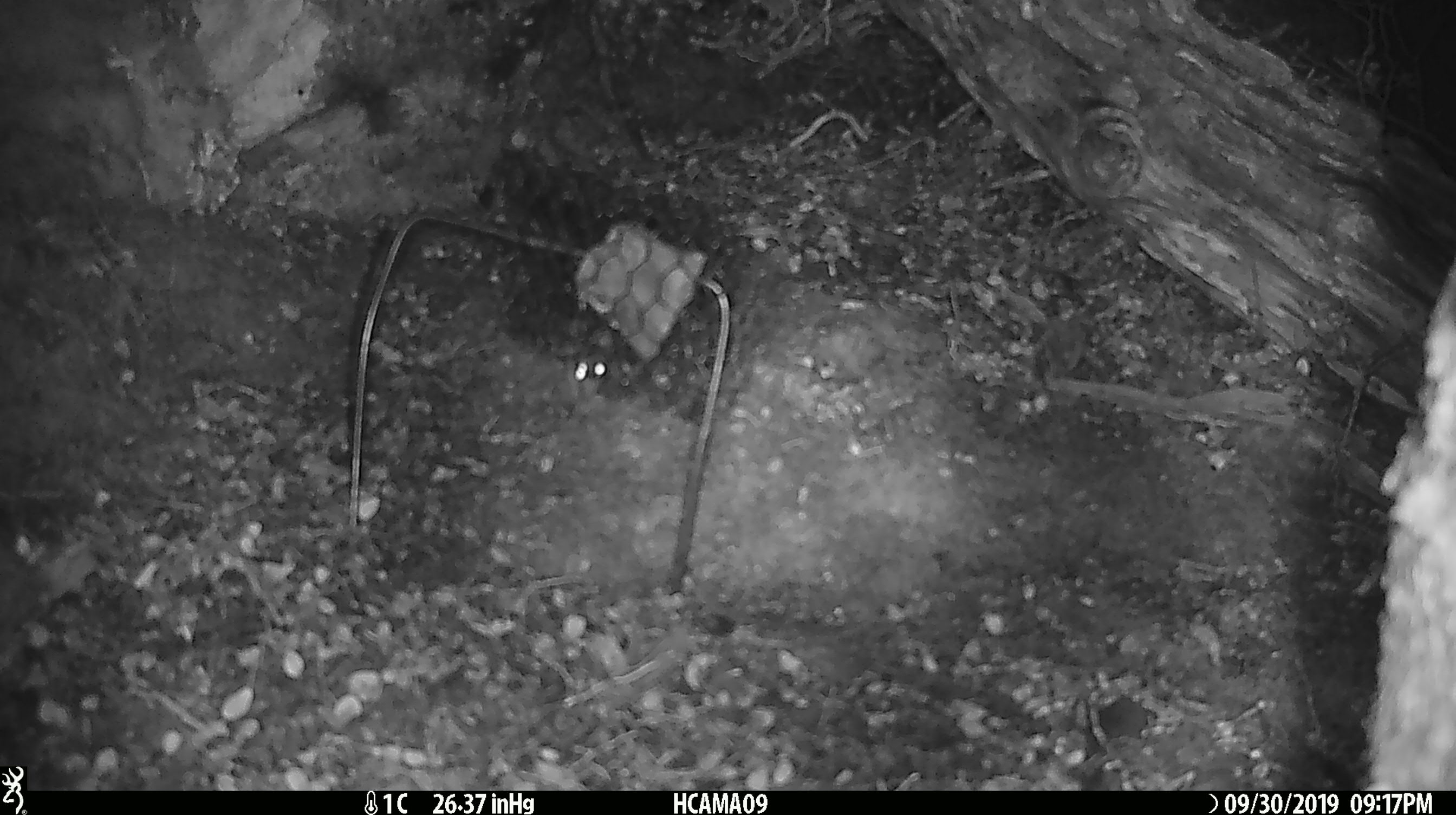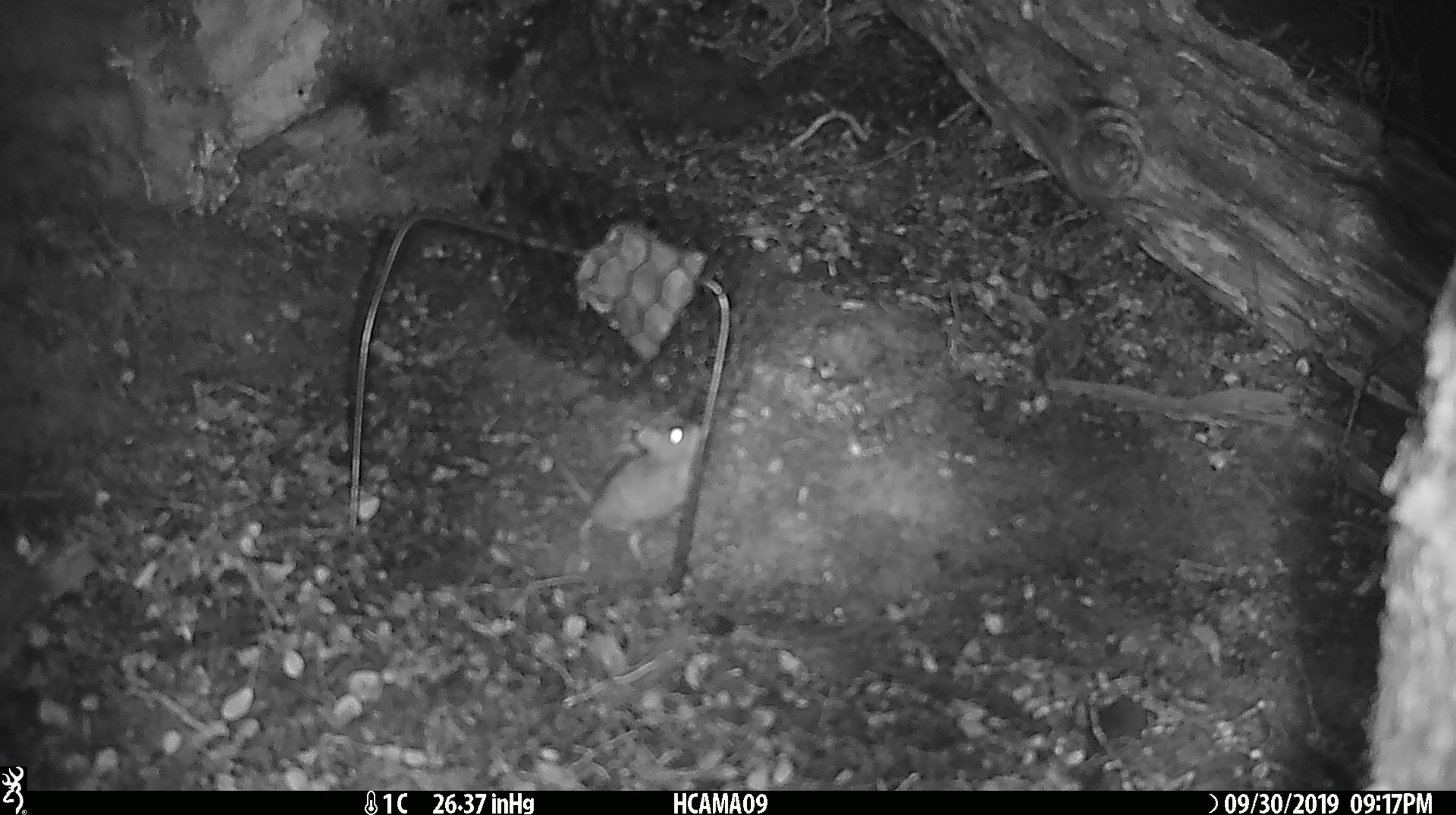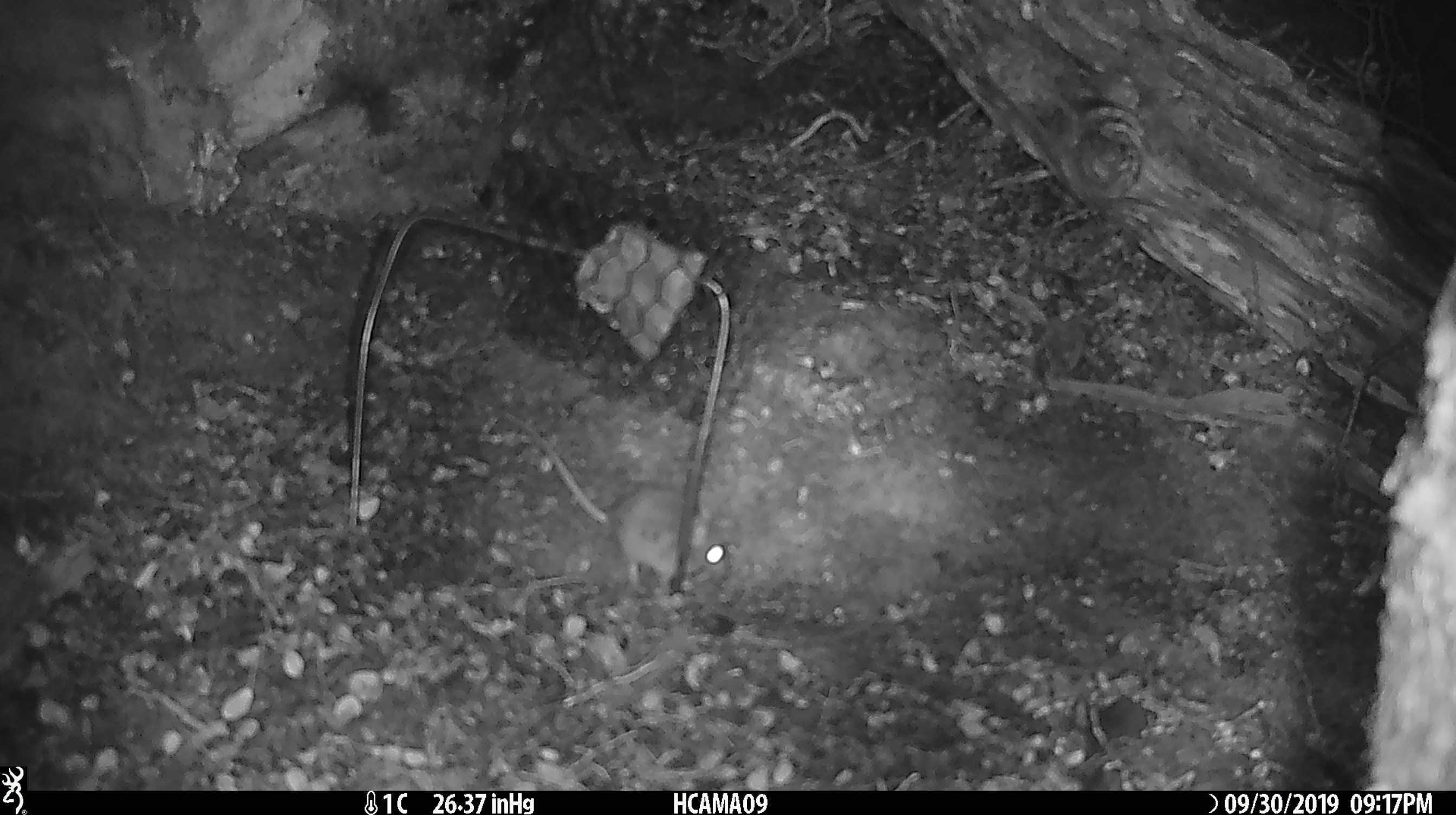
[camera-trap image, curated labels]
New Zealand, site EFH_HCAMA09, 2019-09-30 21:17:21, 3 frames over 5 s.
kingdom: Animalia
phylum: Chordata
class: Mammalia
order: Rodentia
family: Muridae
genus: Mus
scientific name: Mus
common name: mouse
Mouse (Mus).